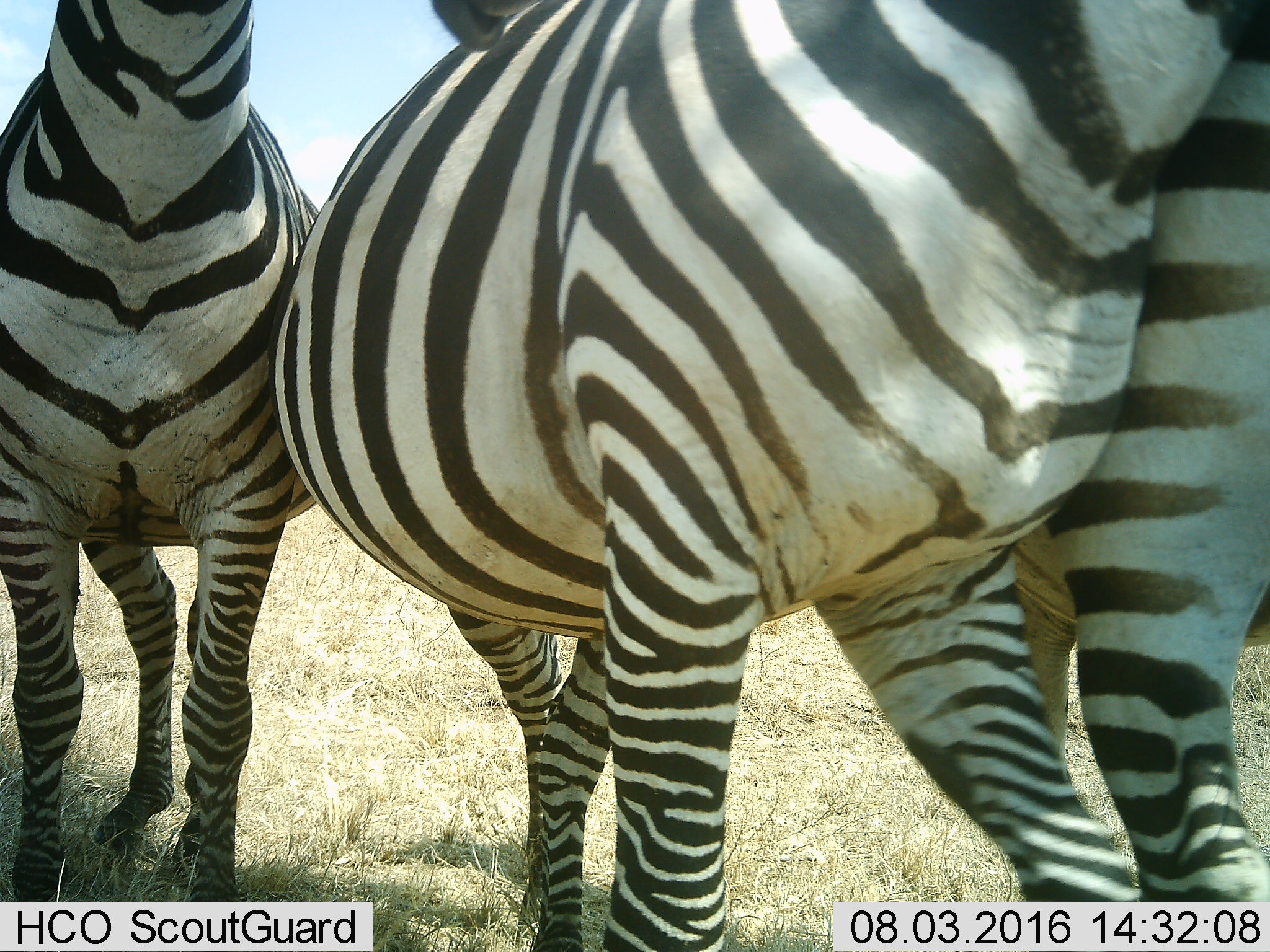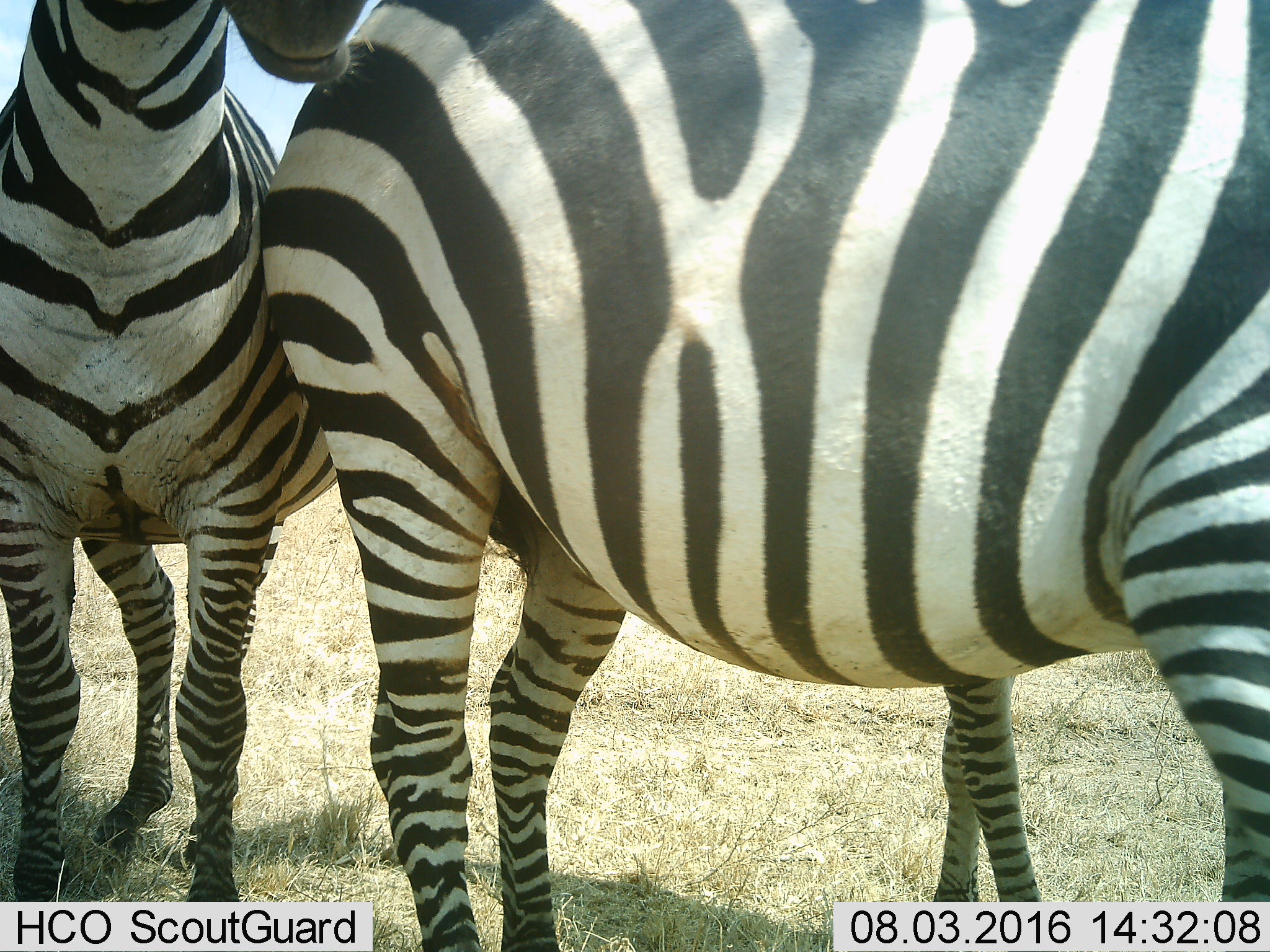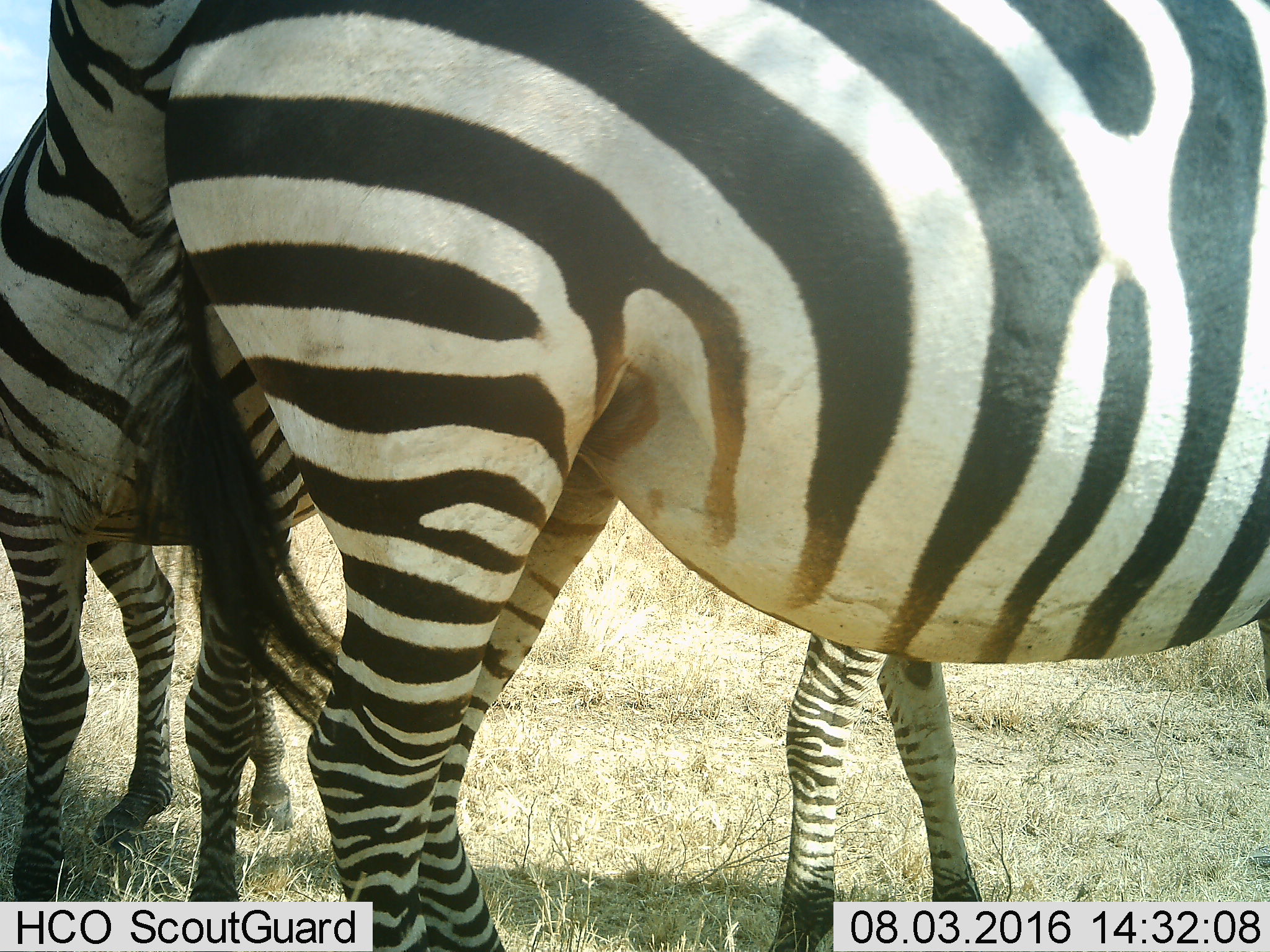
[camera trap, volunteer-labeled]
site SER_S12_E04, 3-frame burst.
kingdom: Animalia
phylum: Chordata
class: Mammalia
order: Perissodactyla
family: Equidae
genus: Equus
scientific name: Equus quagga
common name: plains zebra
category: zebraplains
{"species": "zebraplains (plains zebra) (Equus quagga)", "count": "3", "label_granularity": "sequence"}